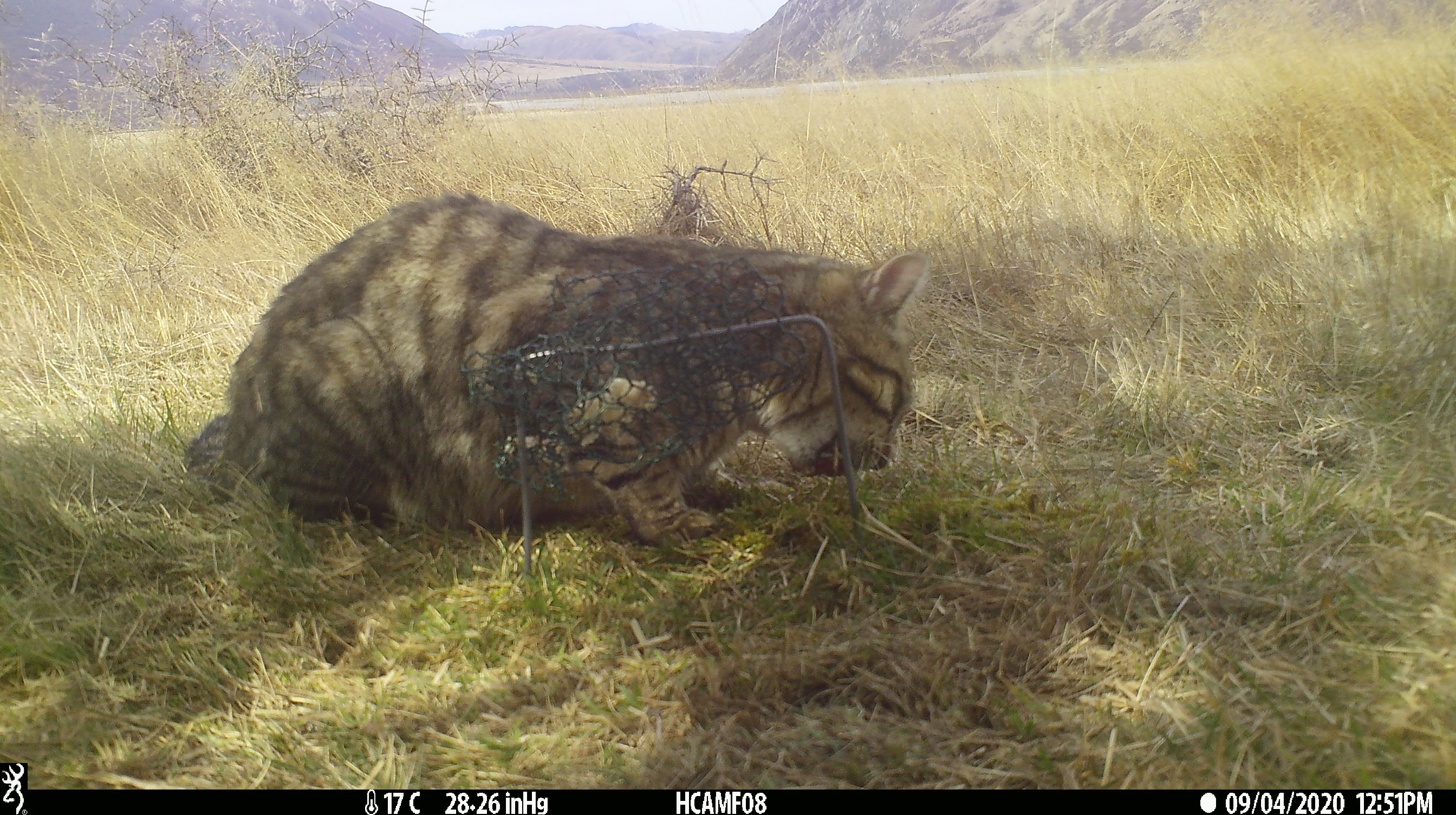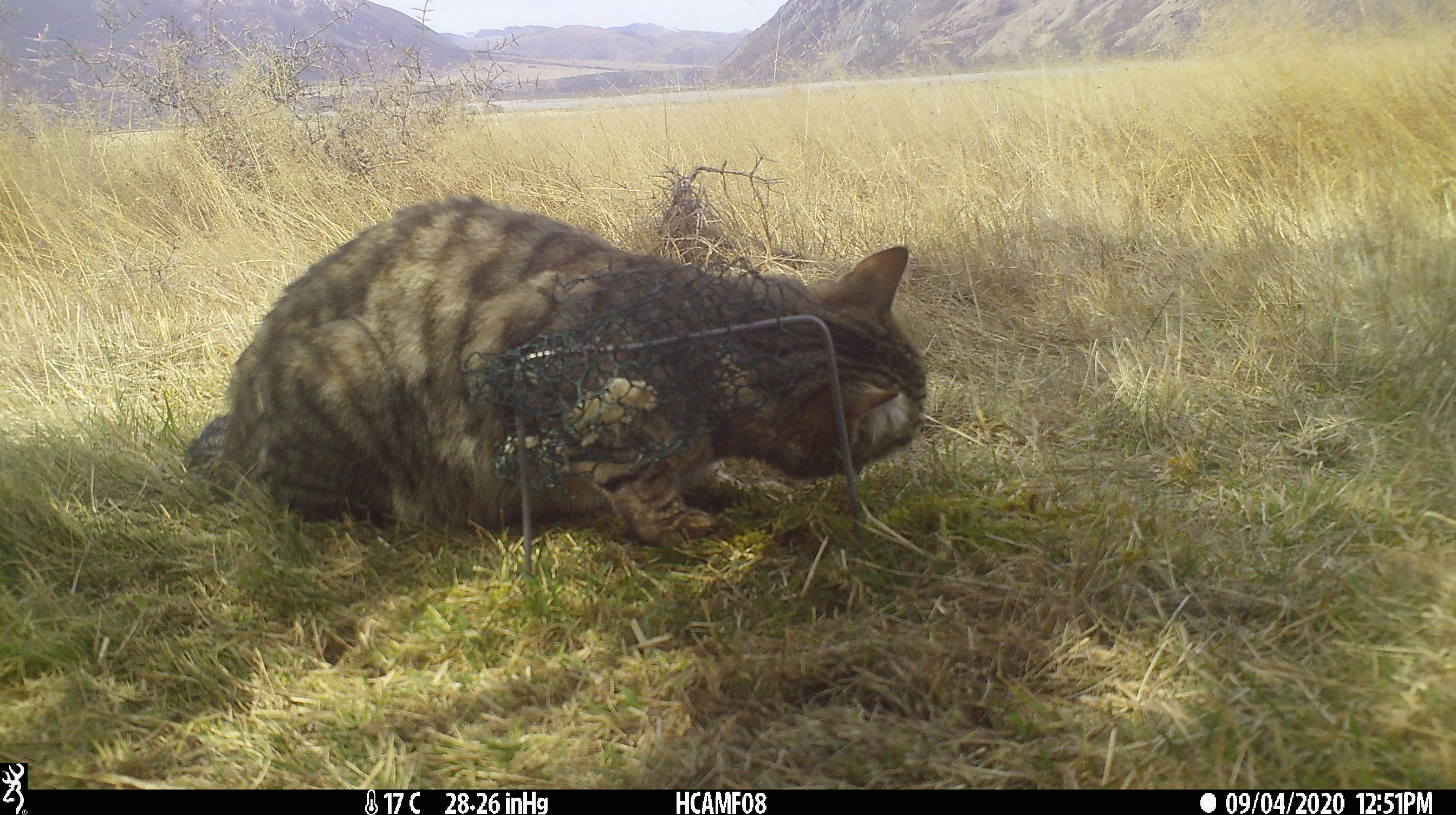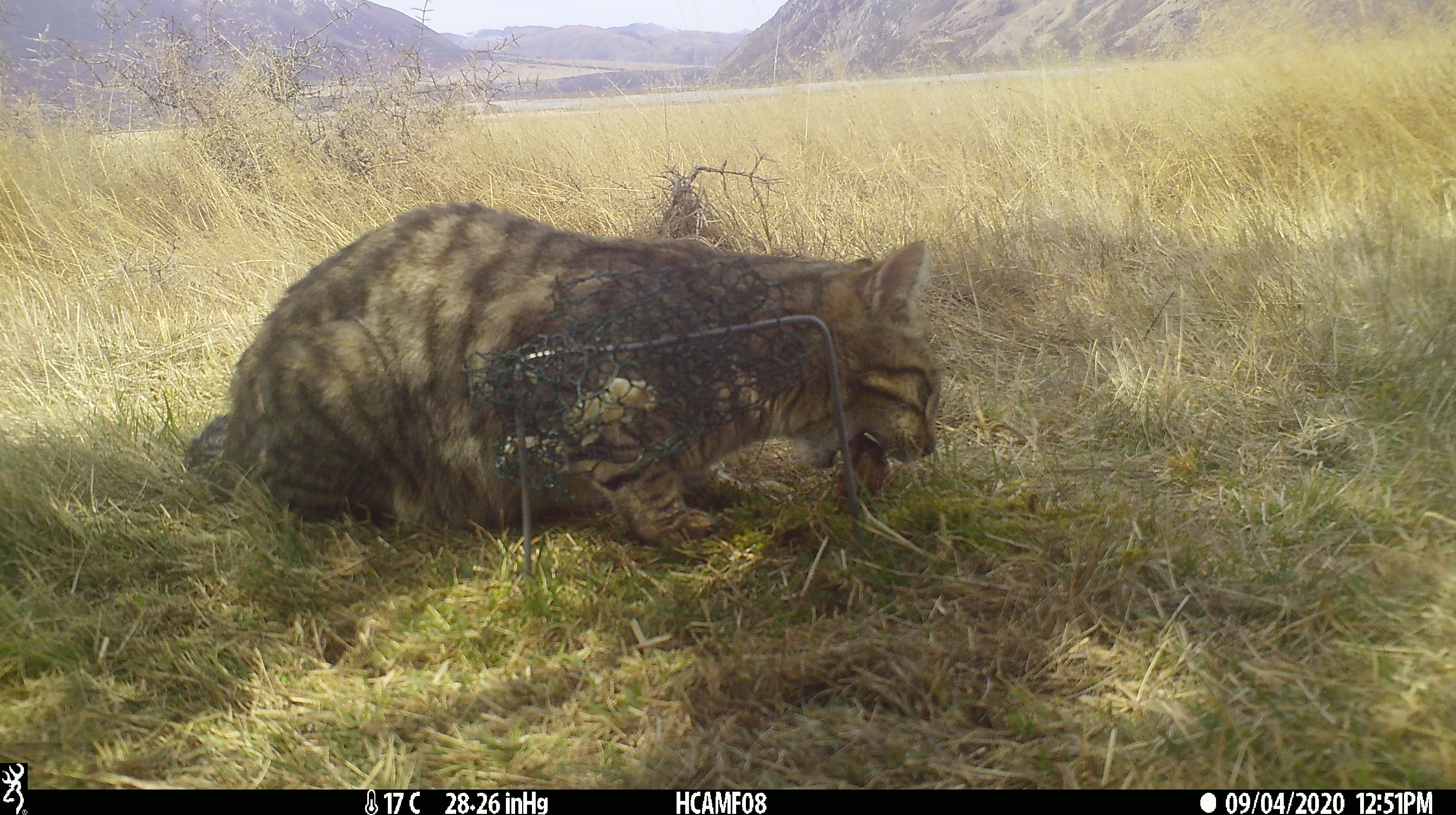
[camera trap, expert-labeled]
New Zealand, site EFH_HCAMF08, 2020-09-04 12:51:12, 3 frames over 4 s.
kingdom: Animalia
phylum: Chordata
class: Mammalia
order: Carnivora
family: Felidae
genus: Felis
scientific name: Felis catus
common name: domestic cat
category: cat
Cat (domestic cat) (Felis catus).